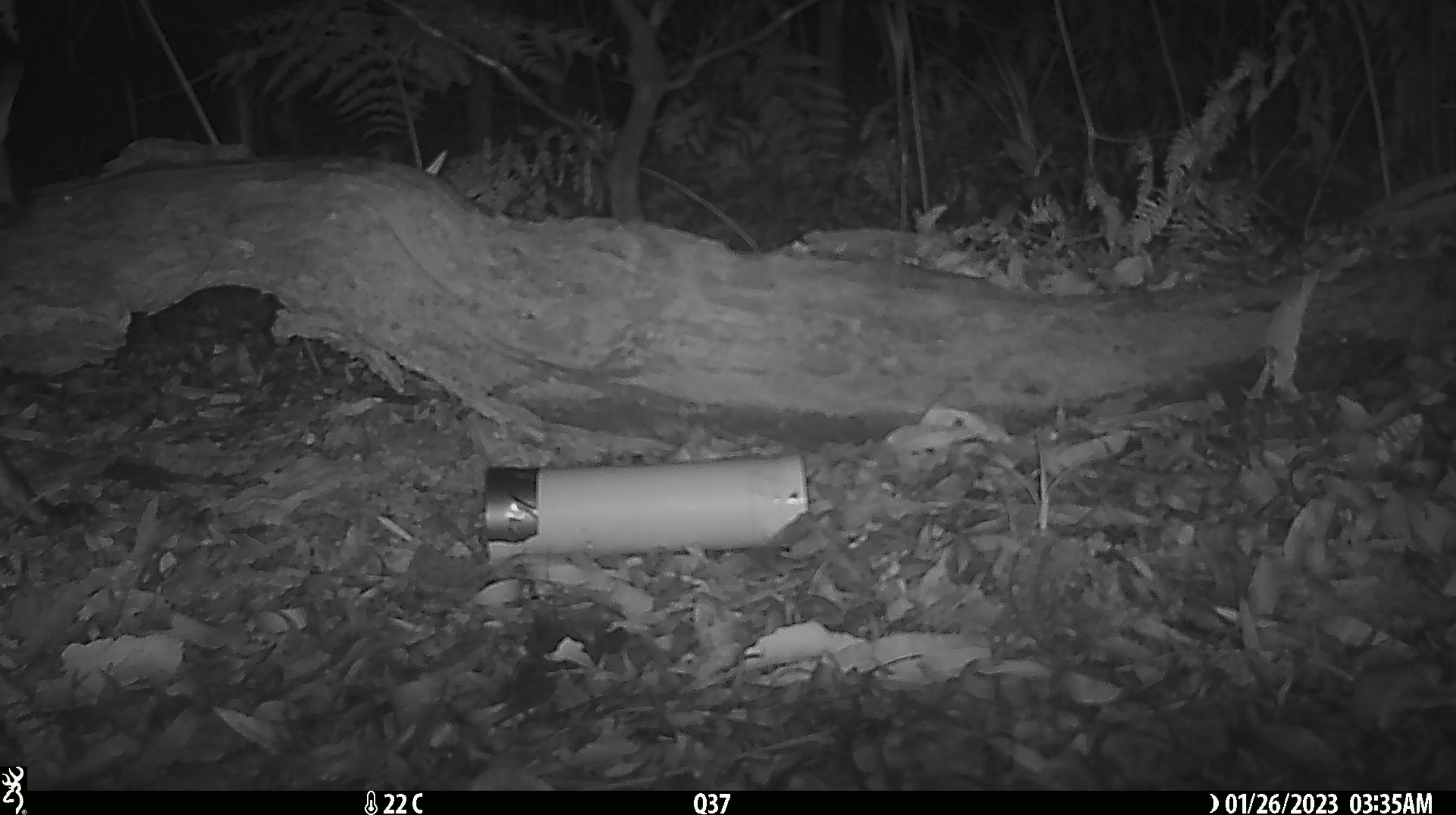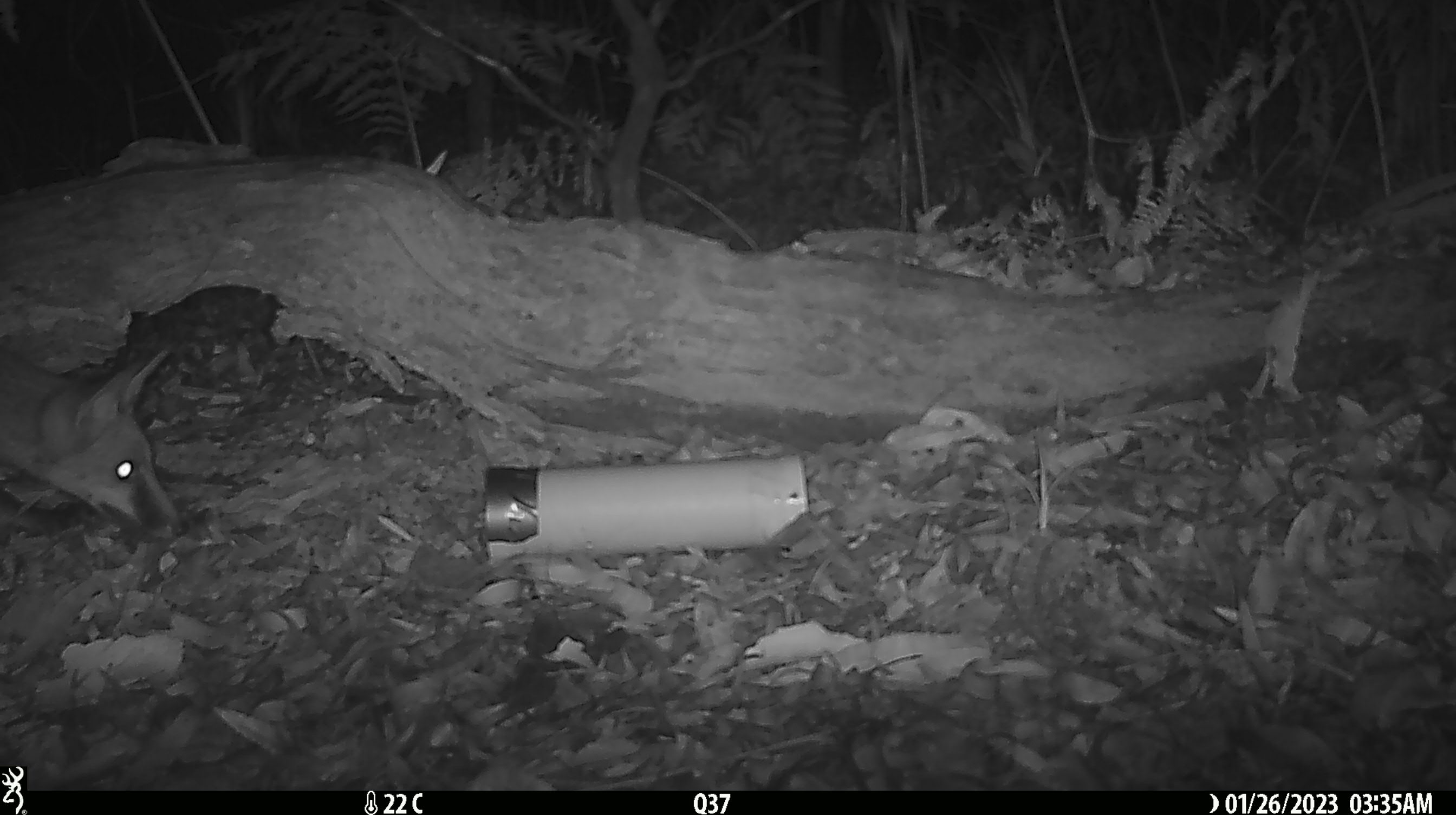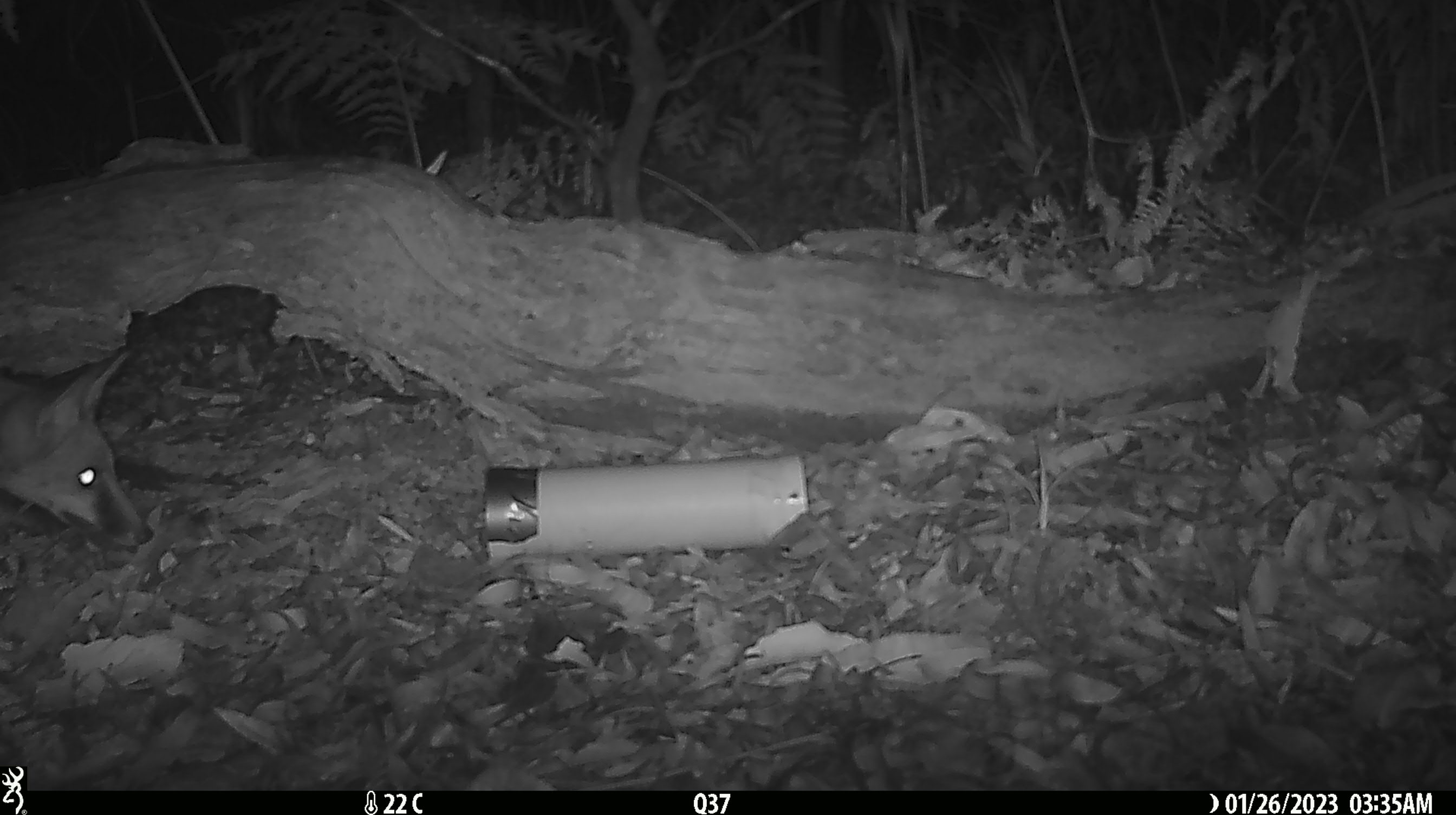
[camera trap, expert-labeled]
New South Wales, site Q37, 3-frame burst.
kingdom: Animalia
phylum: Chordata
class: Mammalia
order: Carnivora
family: Canidae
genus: Vulpes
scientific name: Vulpes vulpes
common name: red fox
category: fox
Fox (red fox) (Vulpes vulpes).